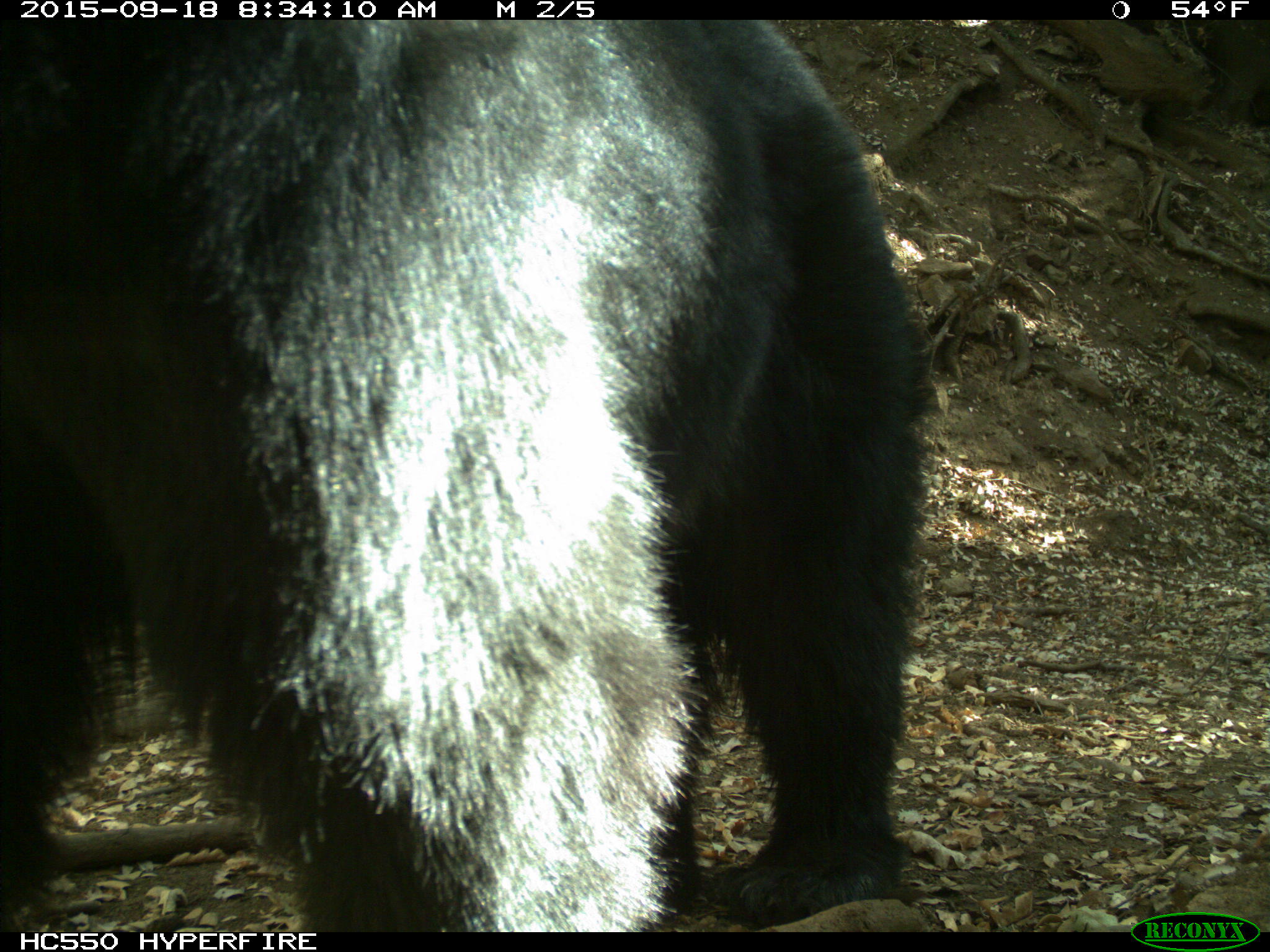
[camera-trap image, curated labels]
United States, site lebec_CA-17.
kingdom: Animalia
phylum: Chordata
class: Mammalia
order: Carnivora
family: Ursidae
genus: Ursus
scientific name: Ursus americanus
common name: american black bear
Ursus americanus (american black bear).